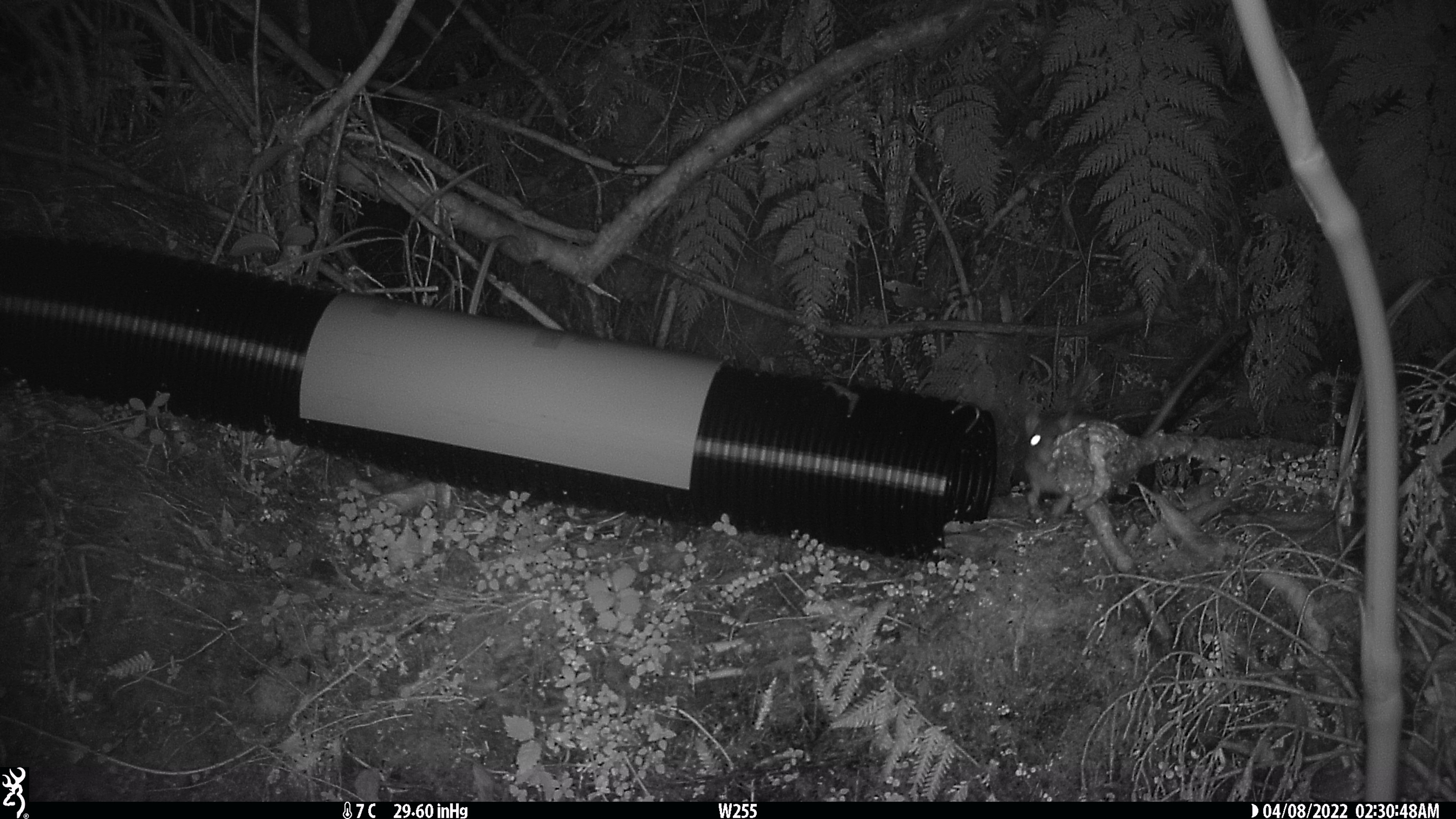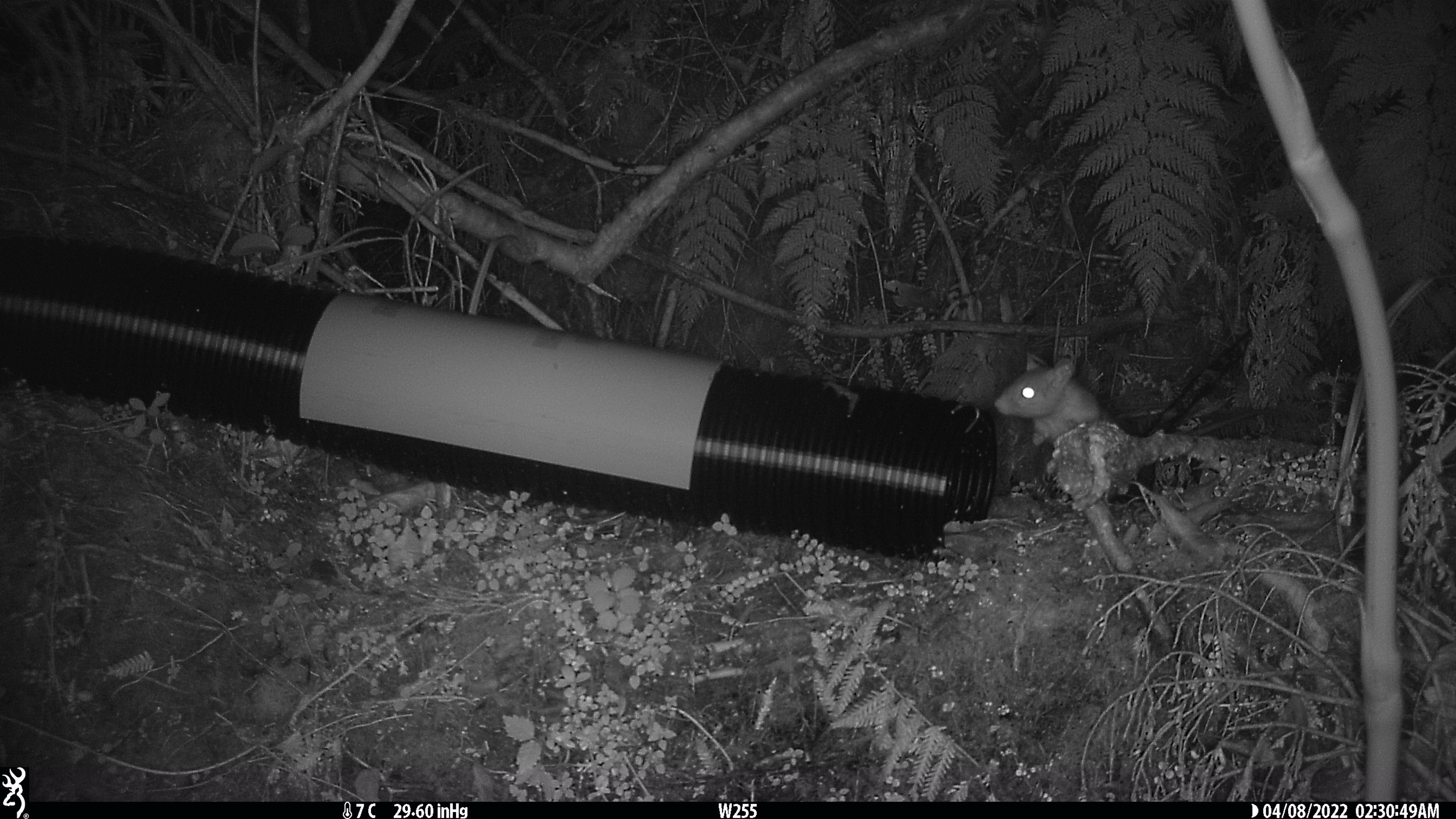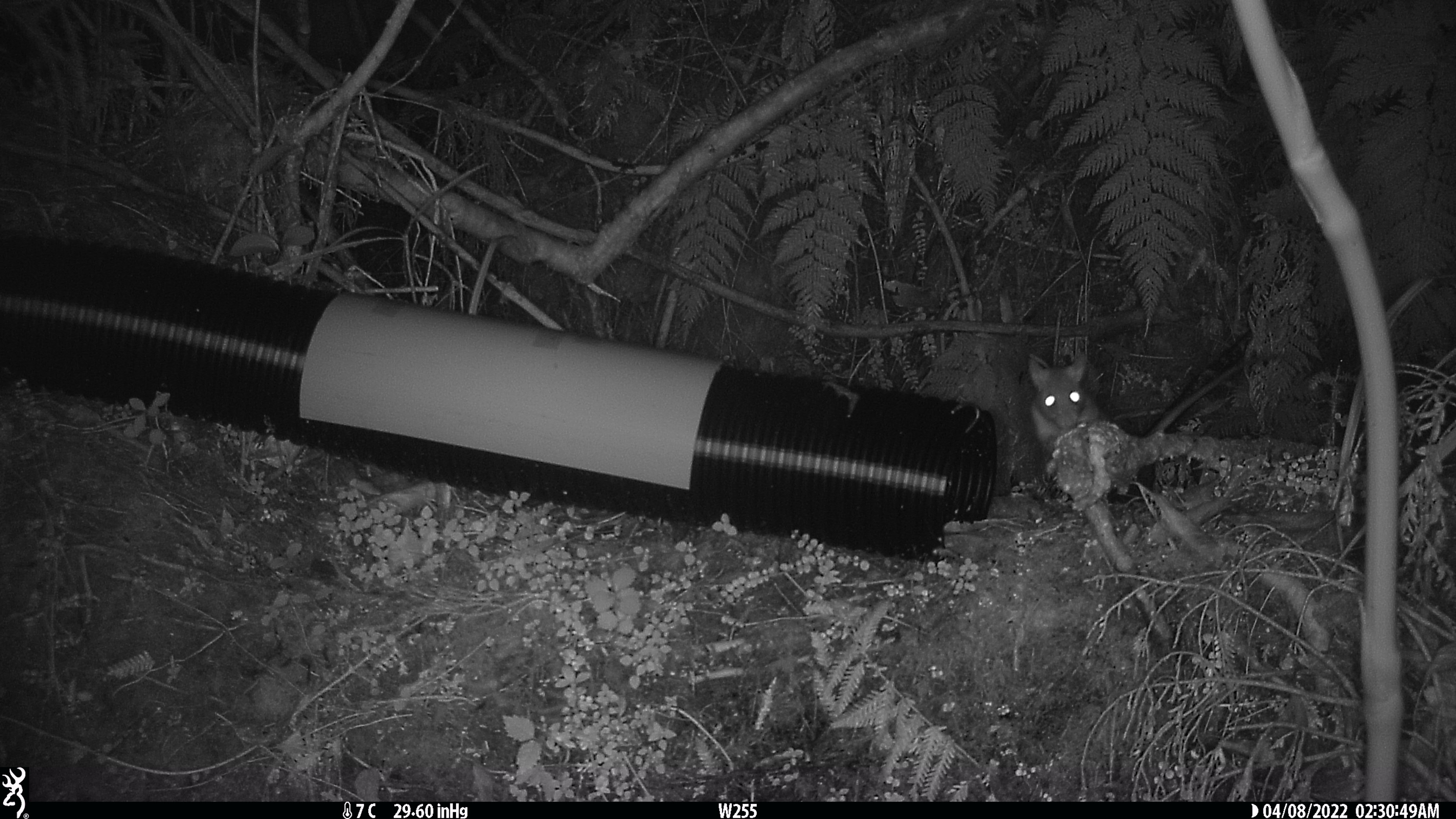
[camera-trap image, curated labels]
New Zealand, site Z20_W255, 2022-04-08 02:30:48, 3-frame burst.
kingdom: Animalia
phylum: Chordata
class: Mammalia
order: Rodentia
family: Muridae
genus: Rattus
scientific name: Rattus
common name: rat